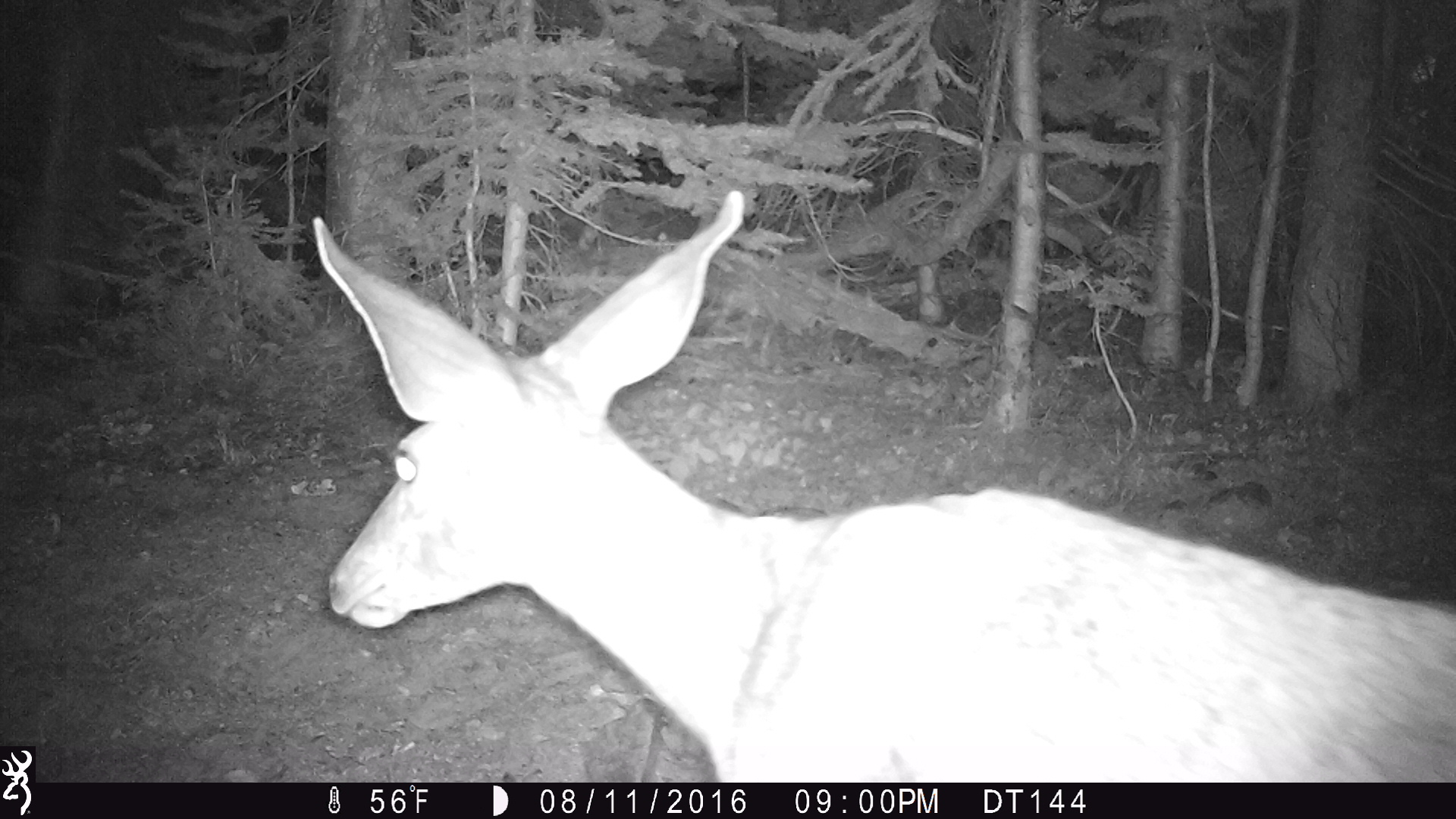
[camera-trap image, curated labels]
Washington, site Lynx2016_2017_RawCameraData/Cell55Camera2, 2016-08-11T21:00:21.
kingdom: Animalia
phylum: Chordata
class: Mammalia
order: Artiodactyla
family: Cervidae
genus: Odocoileus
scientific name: Odocoileus hemionus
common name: mule deer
Odocoileus hemionus (mule deer). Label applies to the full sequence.